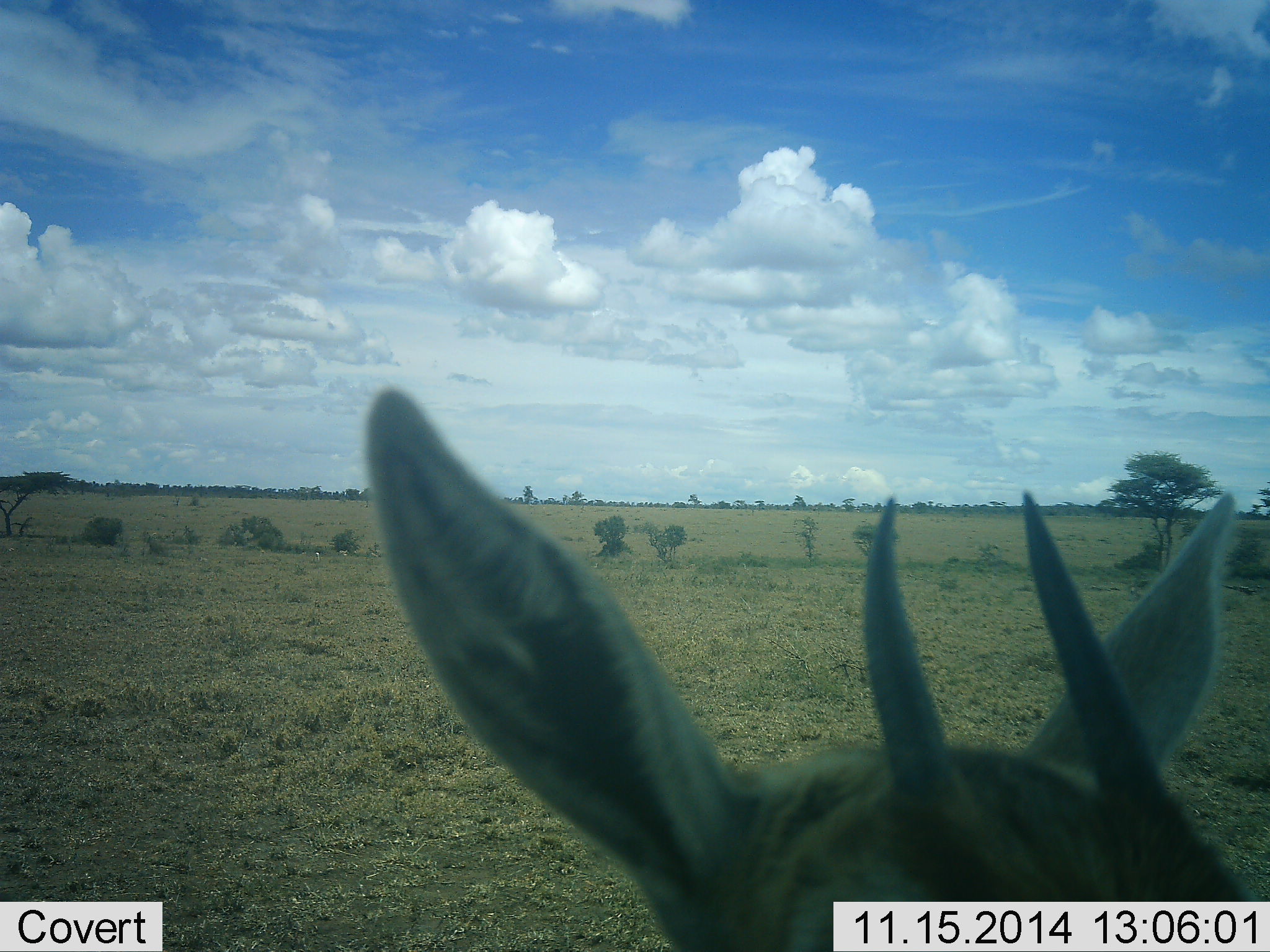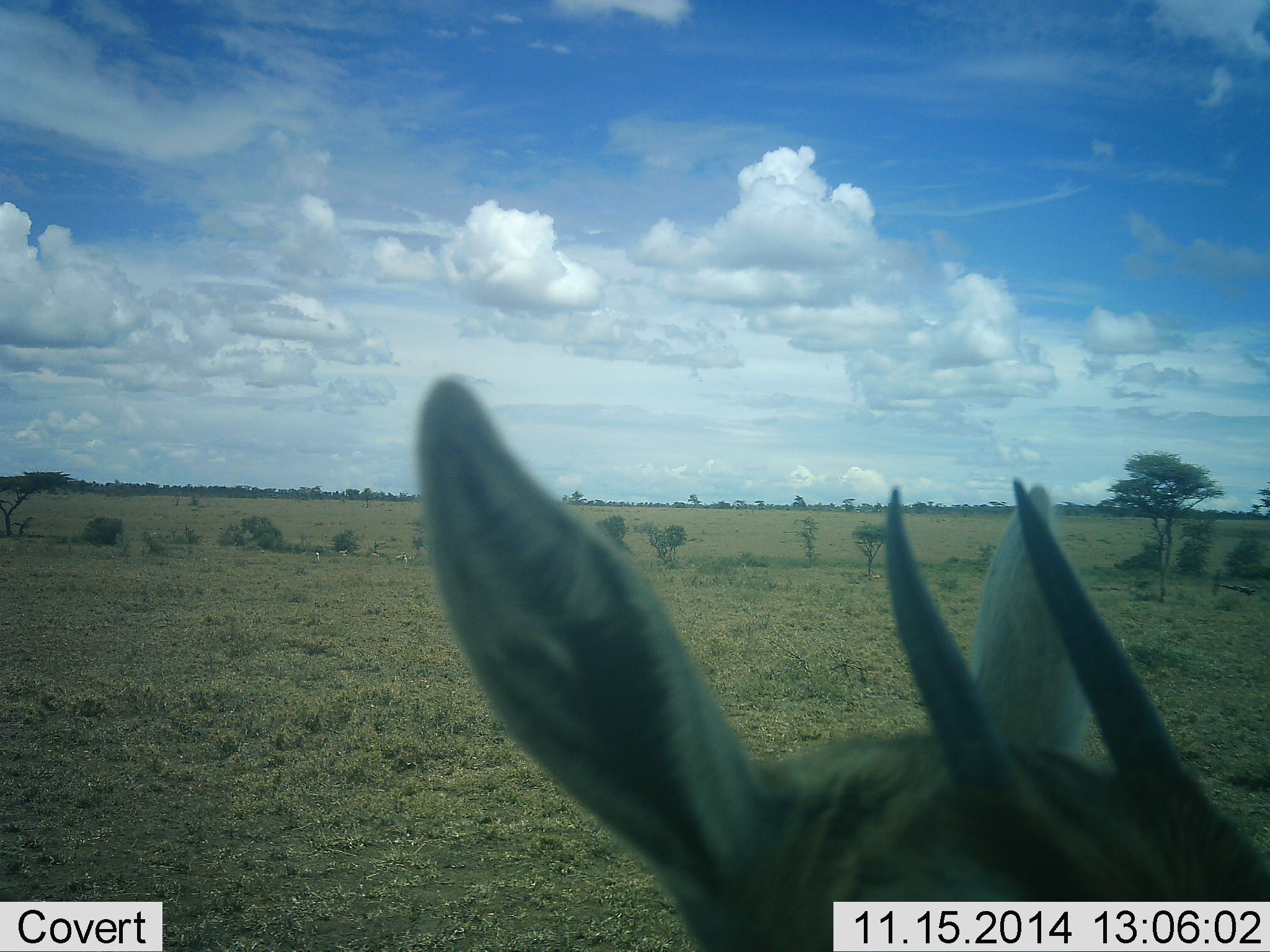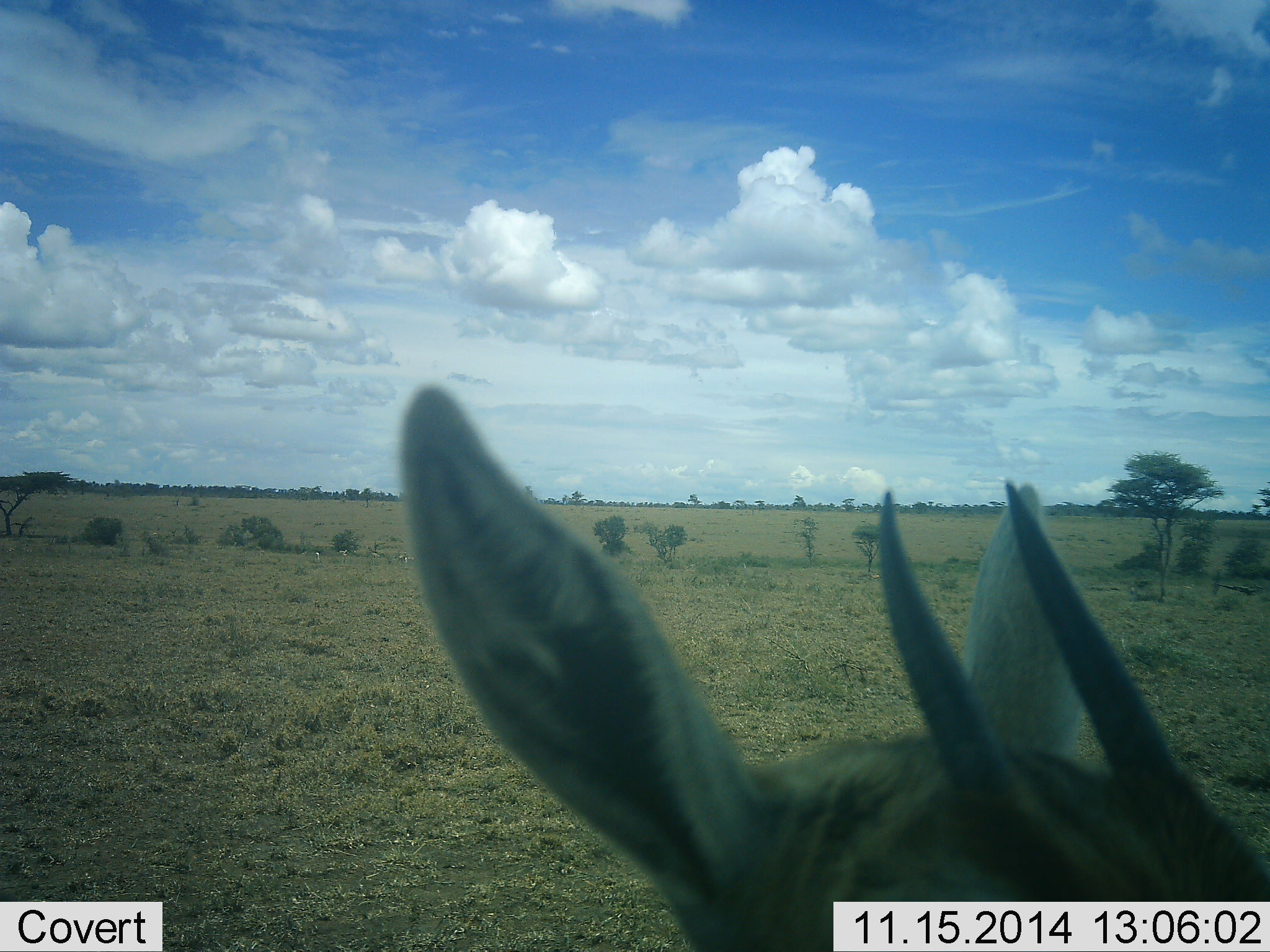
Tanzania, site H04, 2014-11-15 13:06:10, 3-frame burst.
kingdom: Animalia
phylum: Chordata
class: Mammalia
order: Artiodactyla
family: Bovidae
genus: Eudorcas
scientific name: Eudorcas thomsonii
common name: thomson's gazelle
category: gazellethomsons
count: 1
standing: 90%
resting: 0%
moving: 0%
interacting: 10%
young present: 0%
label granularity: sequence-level